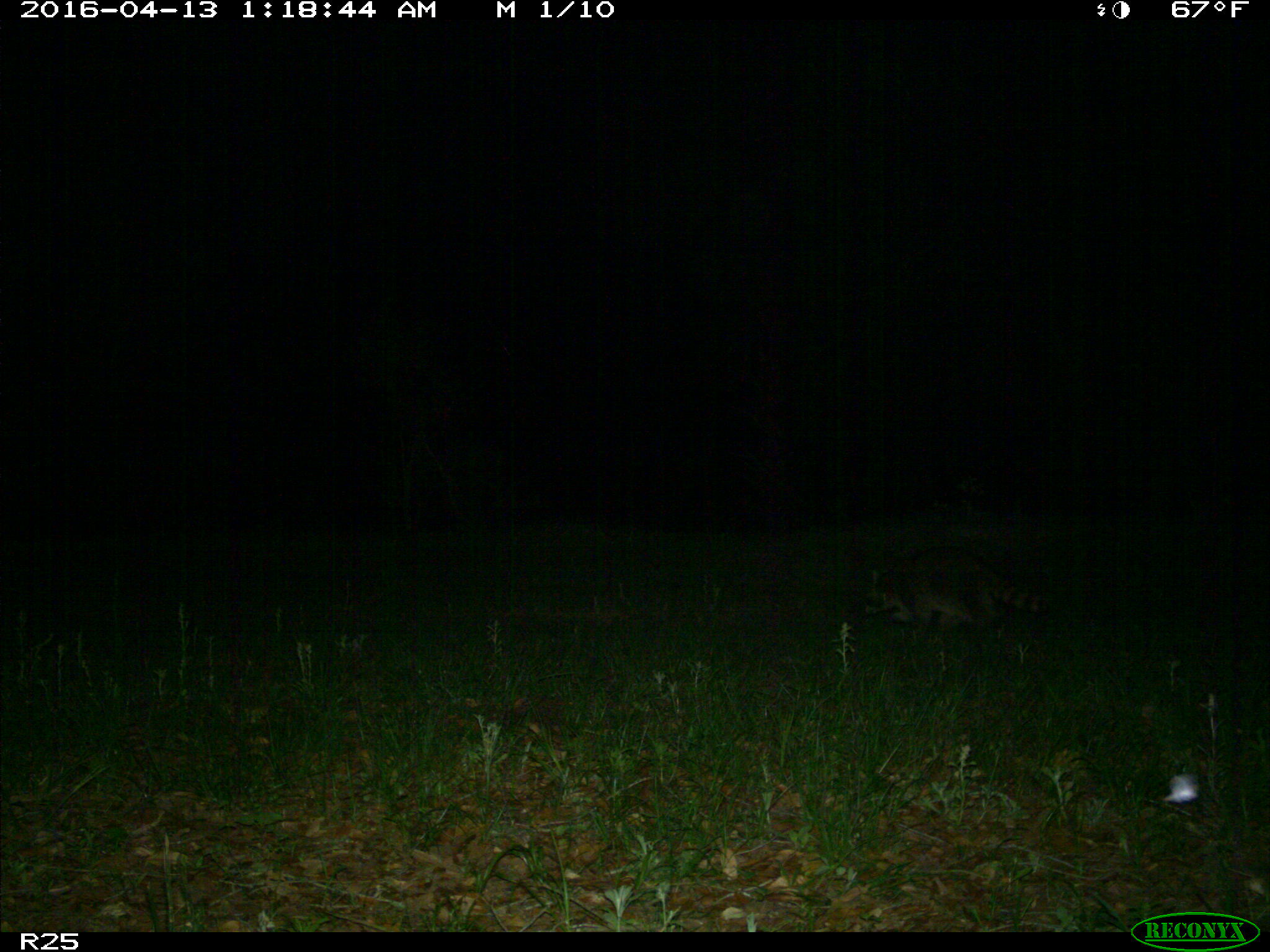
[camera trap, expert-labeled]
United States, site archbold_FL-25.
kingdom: Animalia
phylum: Chordata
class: Mammalia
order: Carnivora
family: Procyonidae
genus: Procyon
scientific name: Procyon lotor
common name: common raccoon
Procyon lotor (common raccoon).